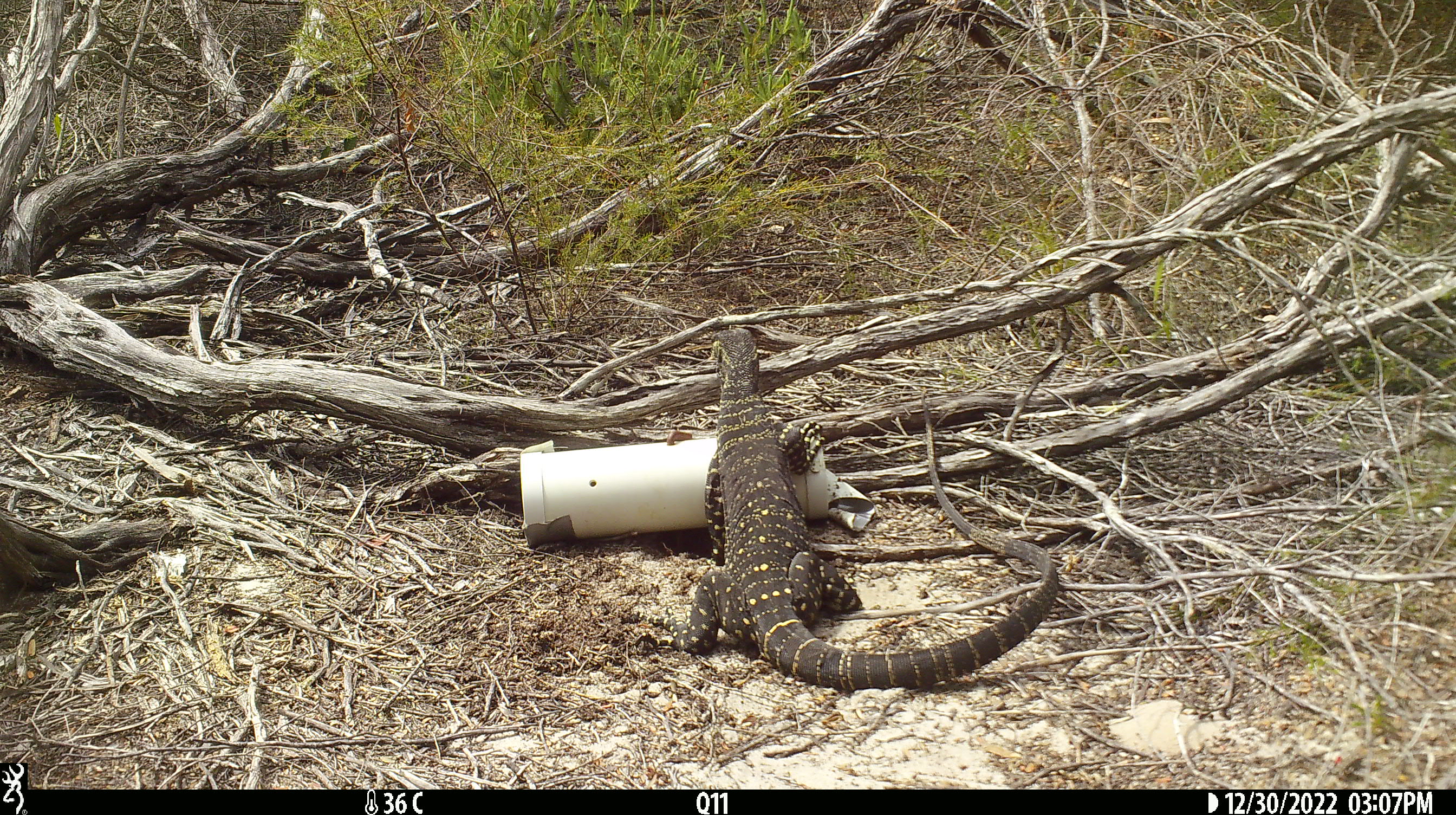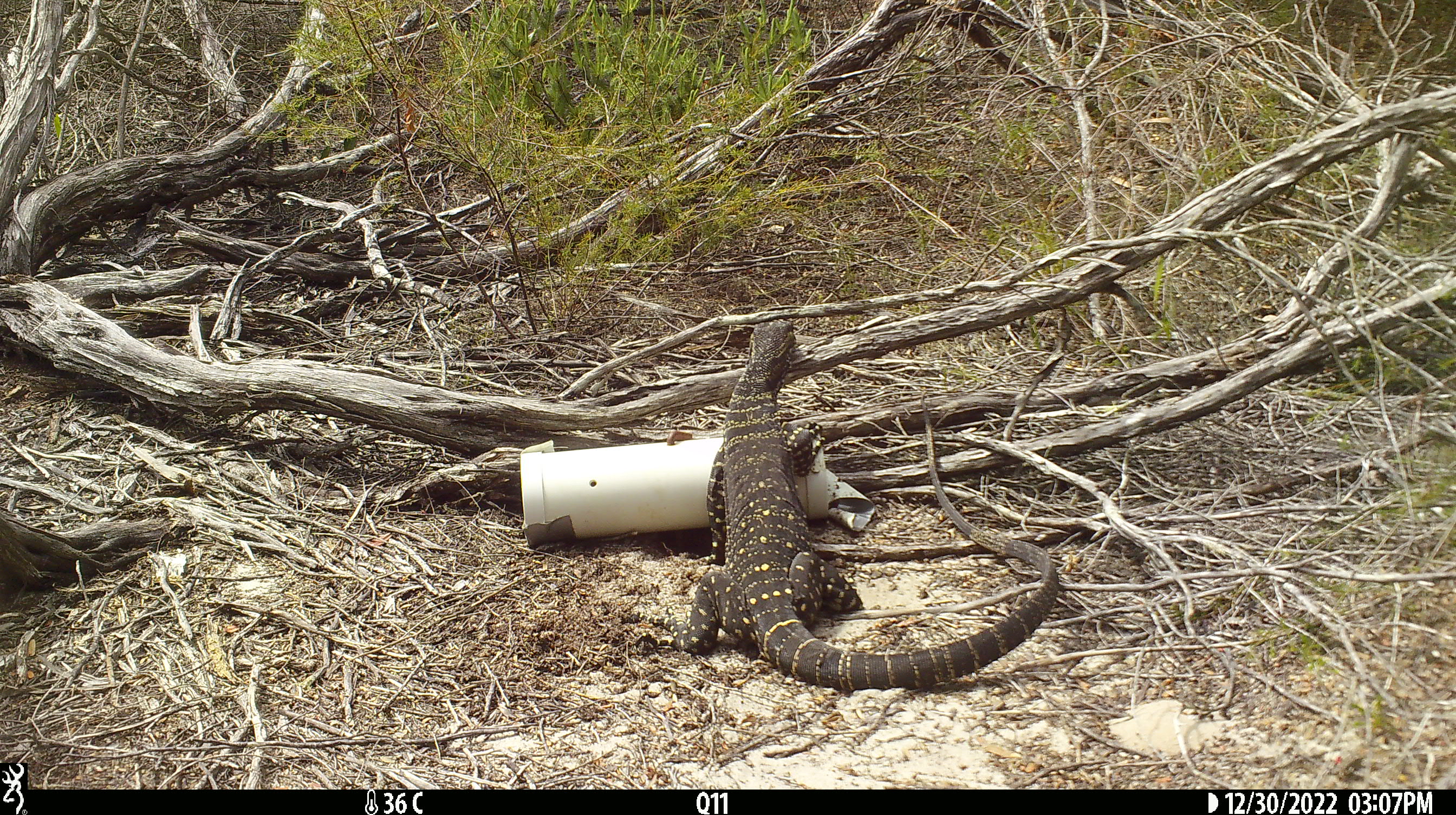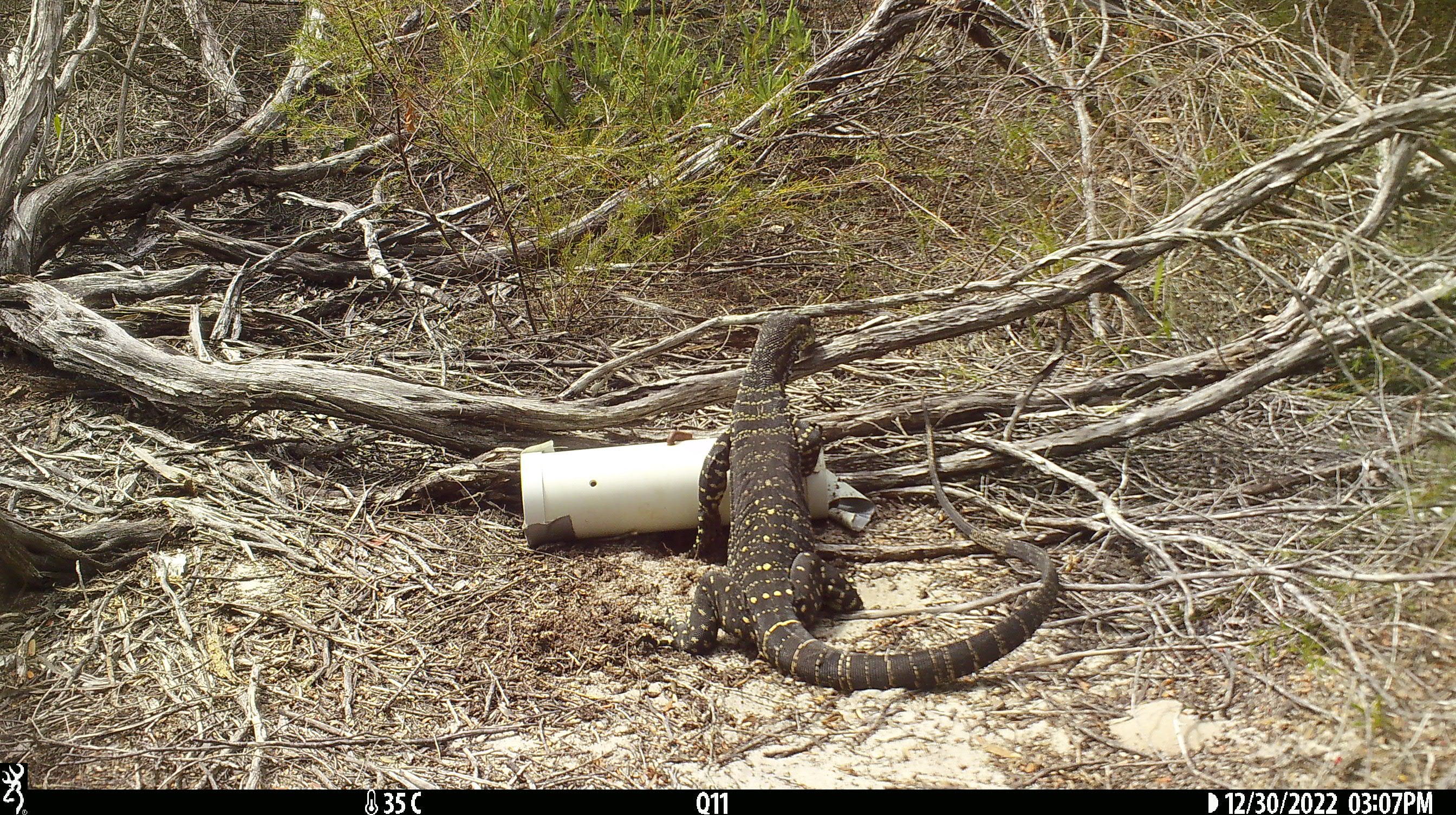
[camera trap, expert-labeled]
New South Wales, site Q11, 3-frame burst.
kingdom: Animalia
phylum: Chordata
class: Reptilia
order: Squamata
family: Varanidae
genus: Varanus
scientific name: Varanus varius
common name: lace monitor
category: goanna